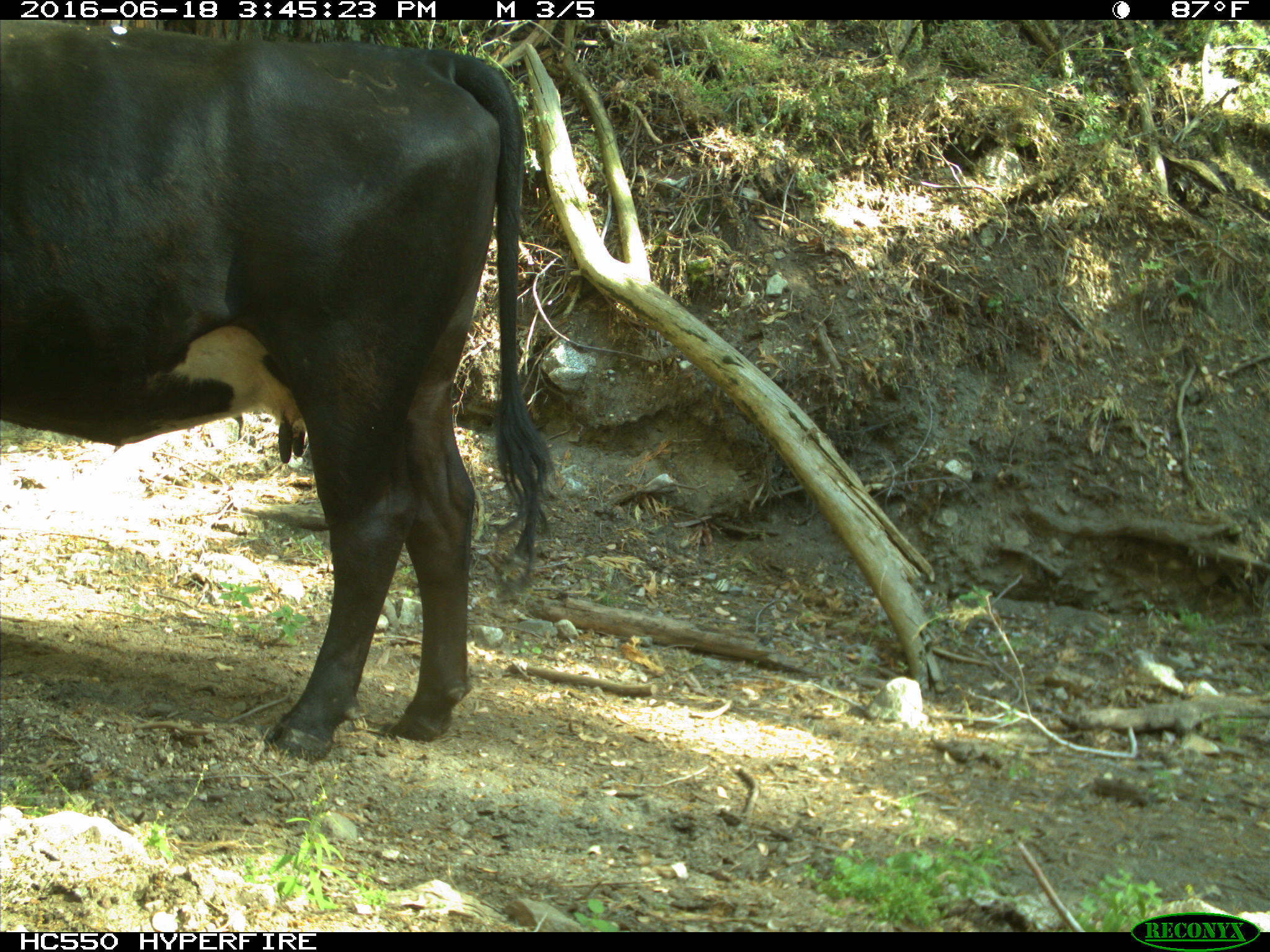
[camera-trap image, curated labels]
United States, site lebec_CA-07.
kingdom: Animalia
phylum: Chordata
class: Mammalia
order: Artiodactyla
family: Bovidae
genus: Bos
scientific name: Bos taurus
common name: domestic cow